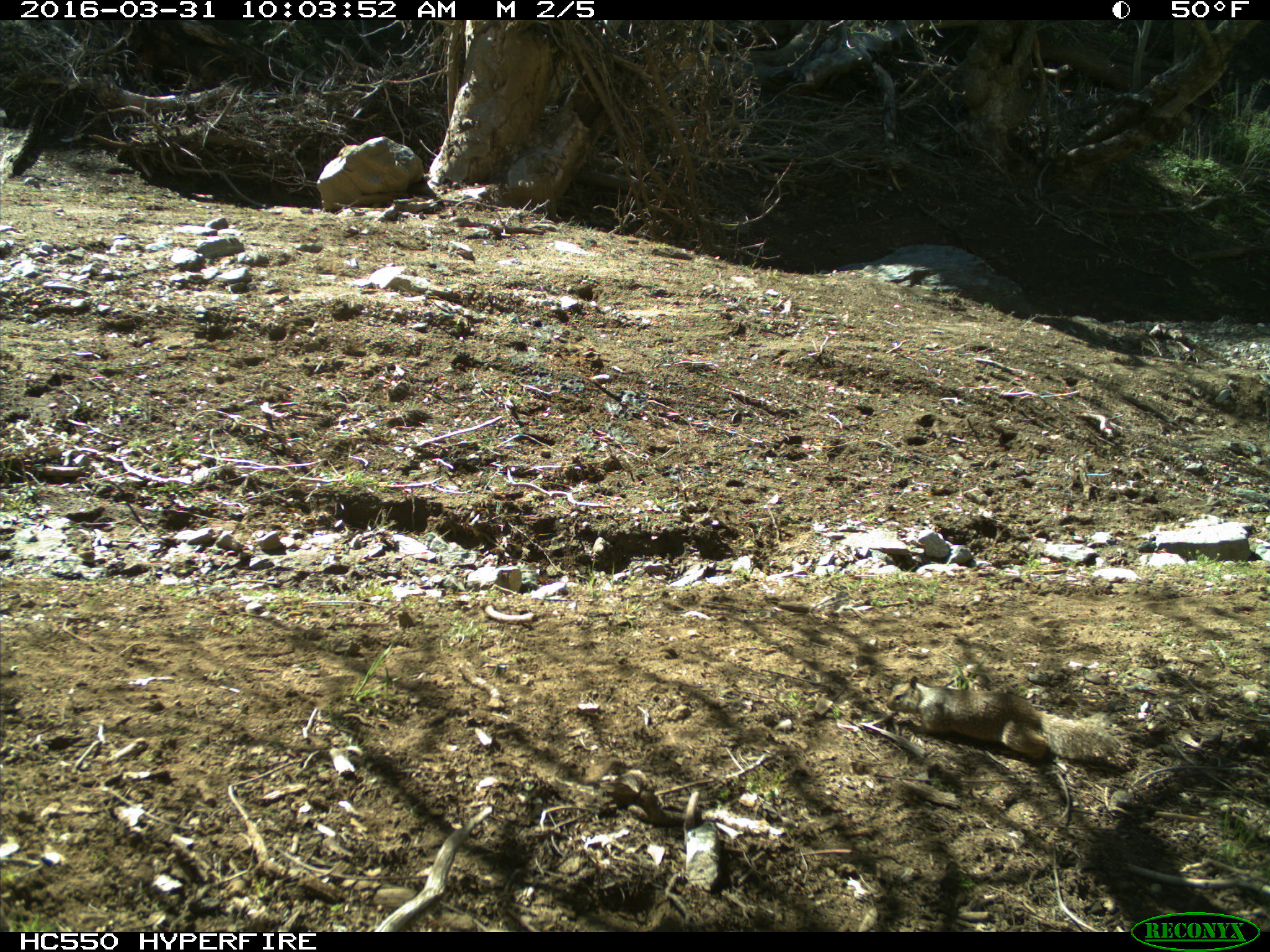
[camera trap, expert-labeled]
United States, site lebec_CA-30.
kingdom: Animalia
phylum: Chordata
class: Mammalia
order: Rodentia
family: Sciuridae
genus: Otospermophilus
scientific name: Otospermophilus beecheyi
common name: california ground squirrel